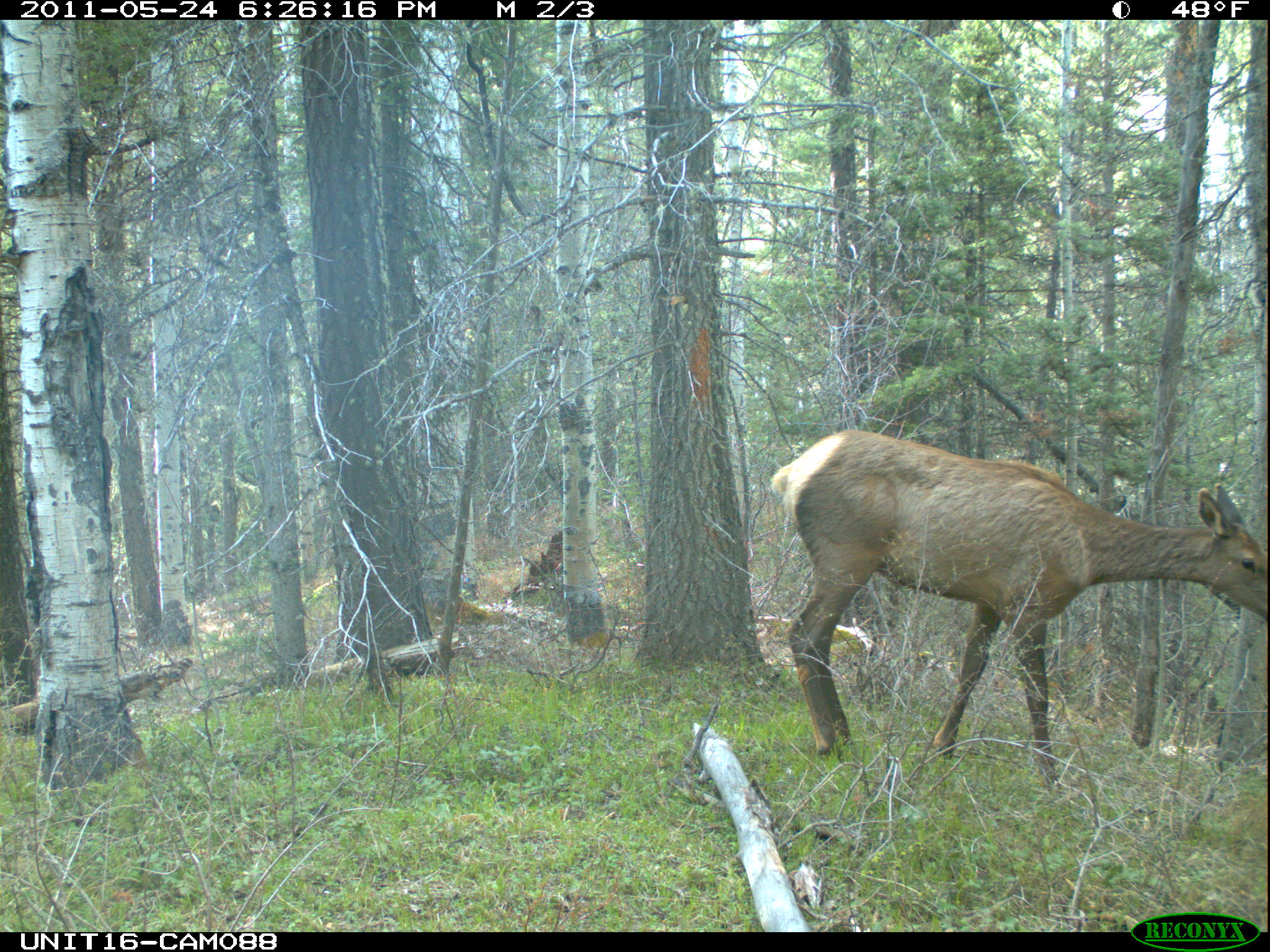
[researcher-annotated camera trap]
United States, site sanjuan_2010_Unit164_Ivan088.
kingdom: Animalia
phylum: Chordata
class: Mammalia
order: Artiodactyla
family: Cervidae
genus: Cervus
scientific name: Cervus elaphus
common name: red deer